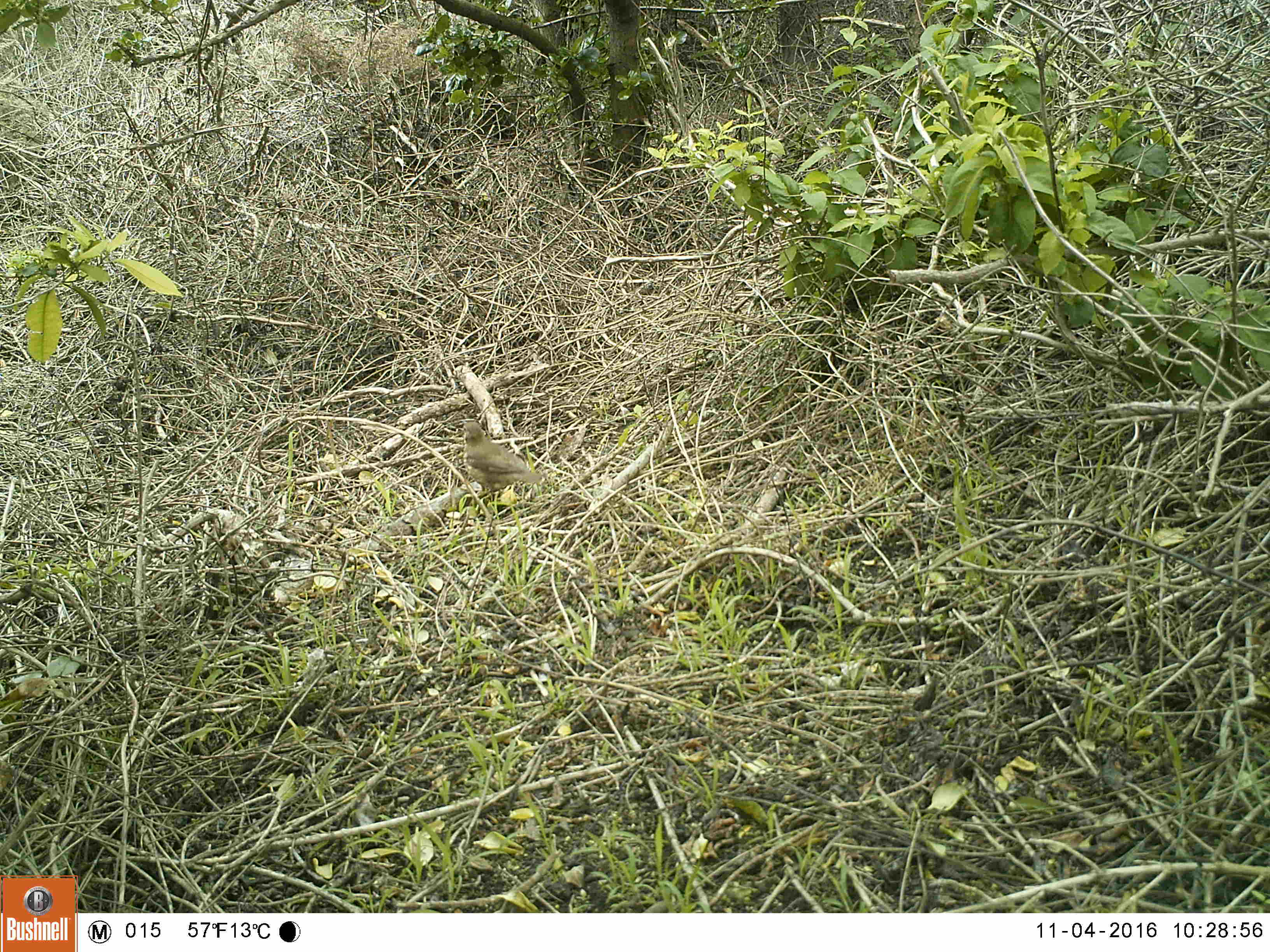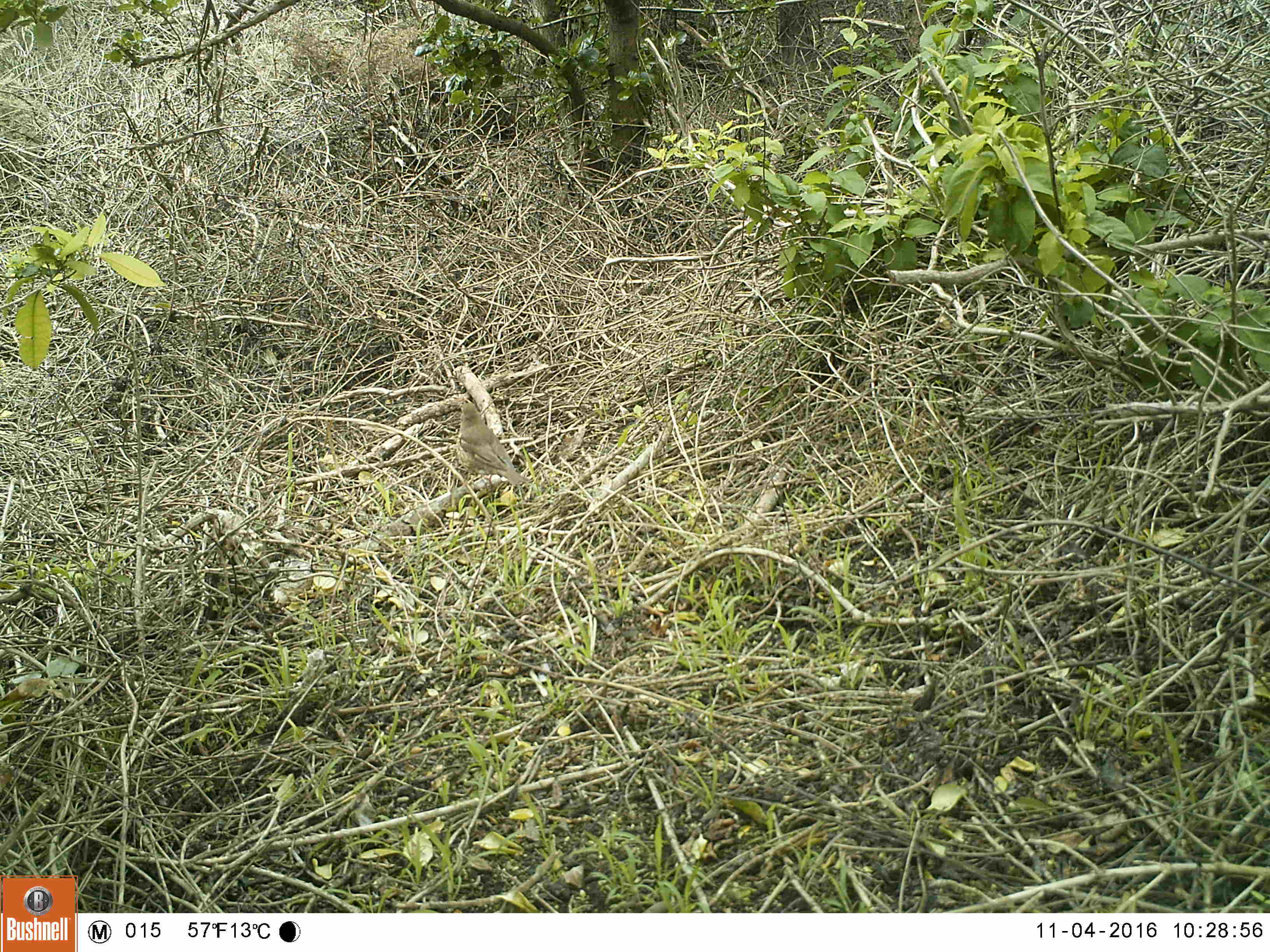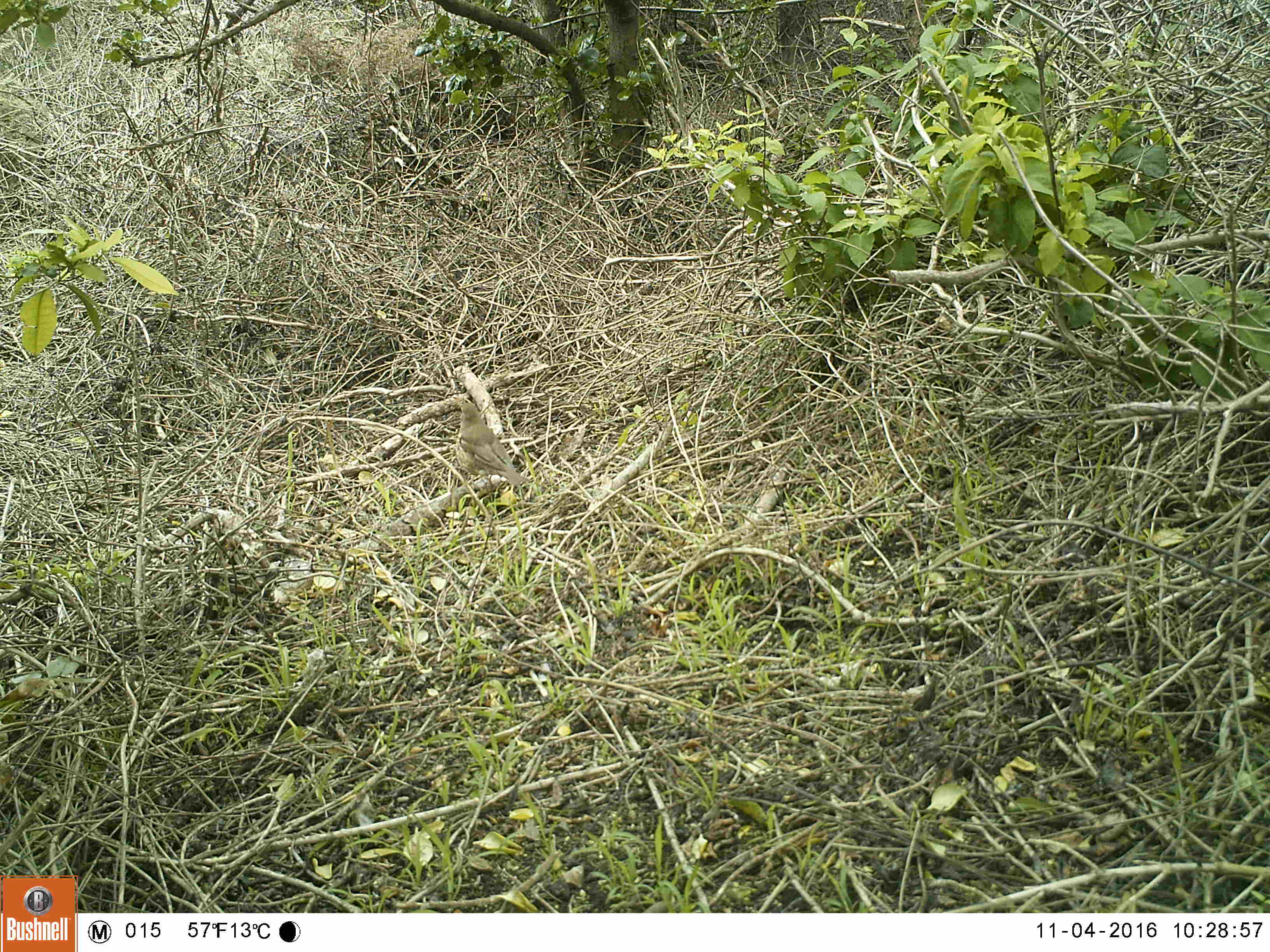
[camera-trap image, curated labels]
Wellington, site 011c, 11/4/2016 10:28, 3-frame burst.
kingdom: Animalia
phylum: Chordata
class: Aves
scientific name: Aves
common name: bird